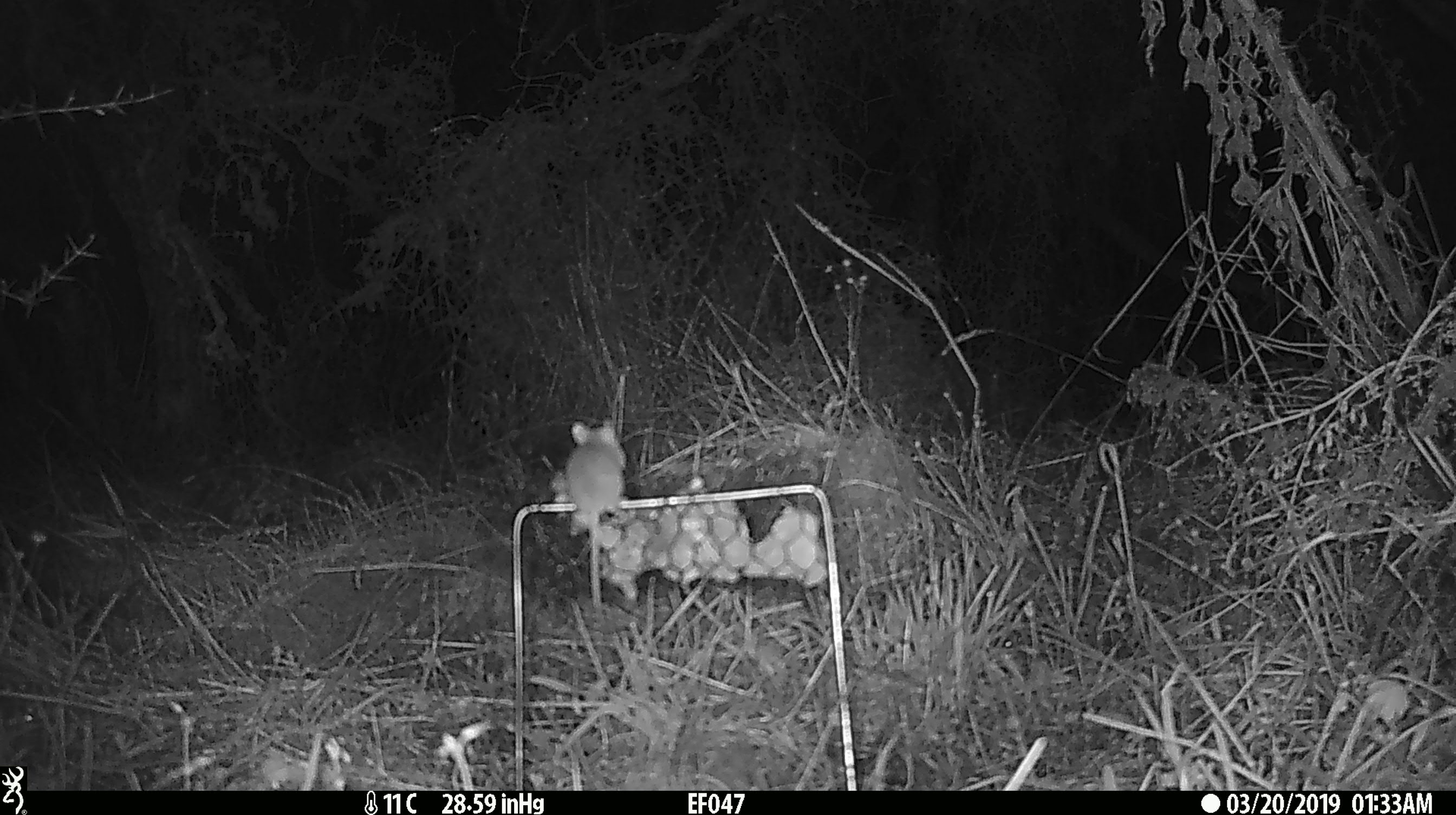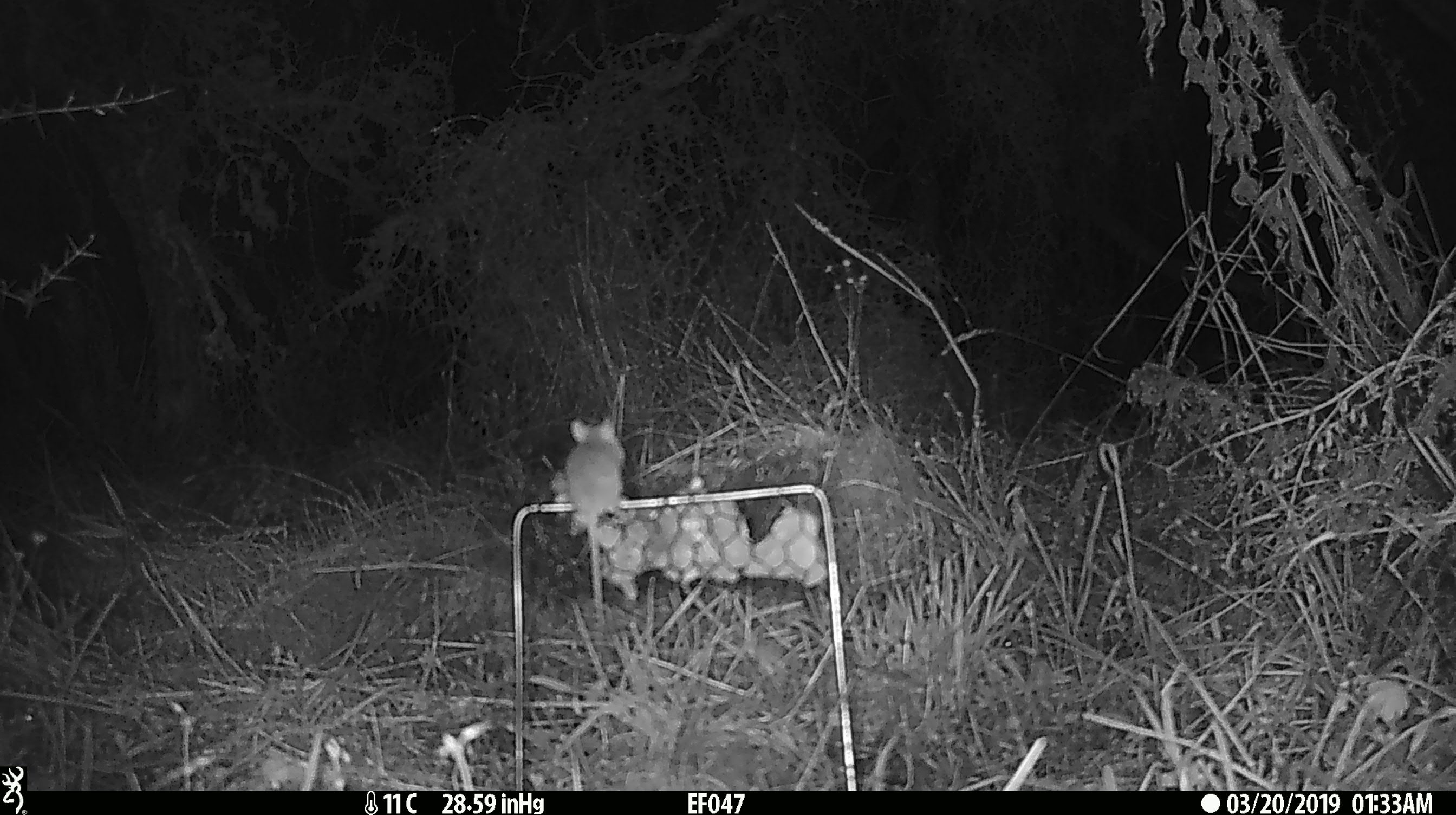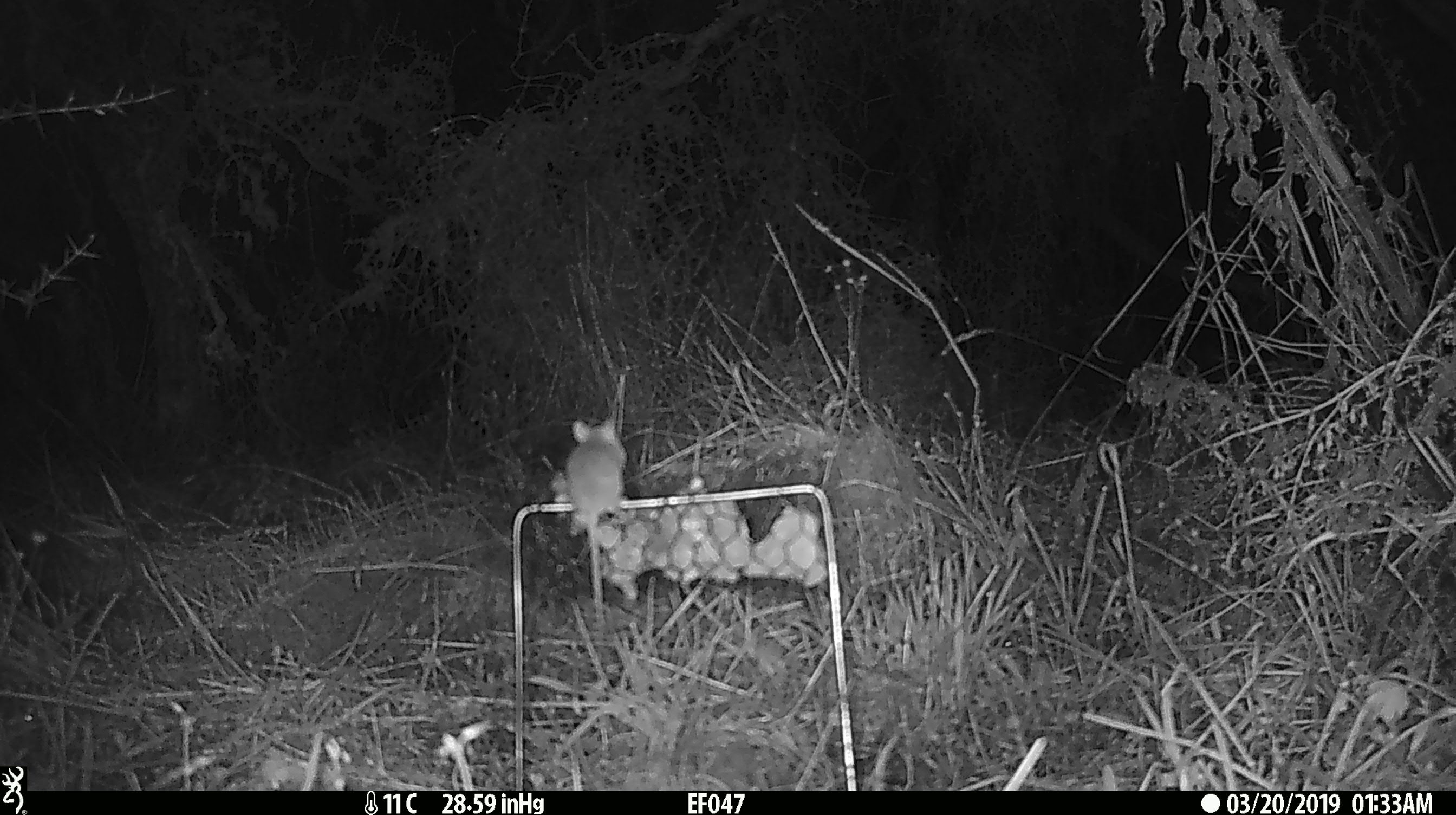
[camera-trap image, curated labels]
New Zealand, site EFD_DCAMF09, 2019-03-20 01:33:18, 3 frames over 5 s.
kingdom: Animalia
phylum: Chordata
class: Mammalia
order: Rodentia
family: Muridae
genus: Mus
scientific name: Mus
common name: mouse